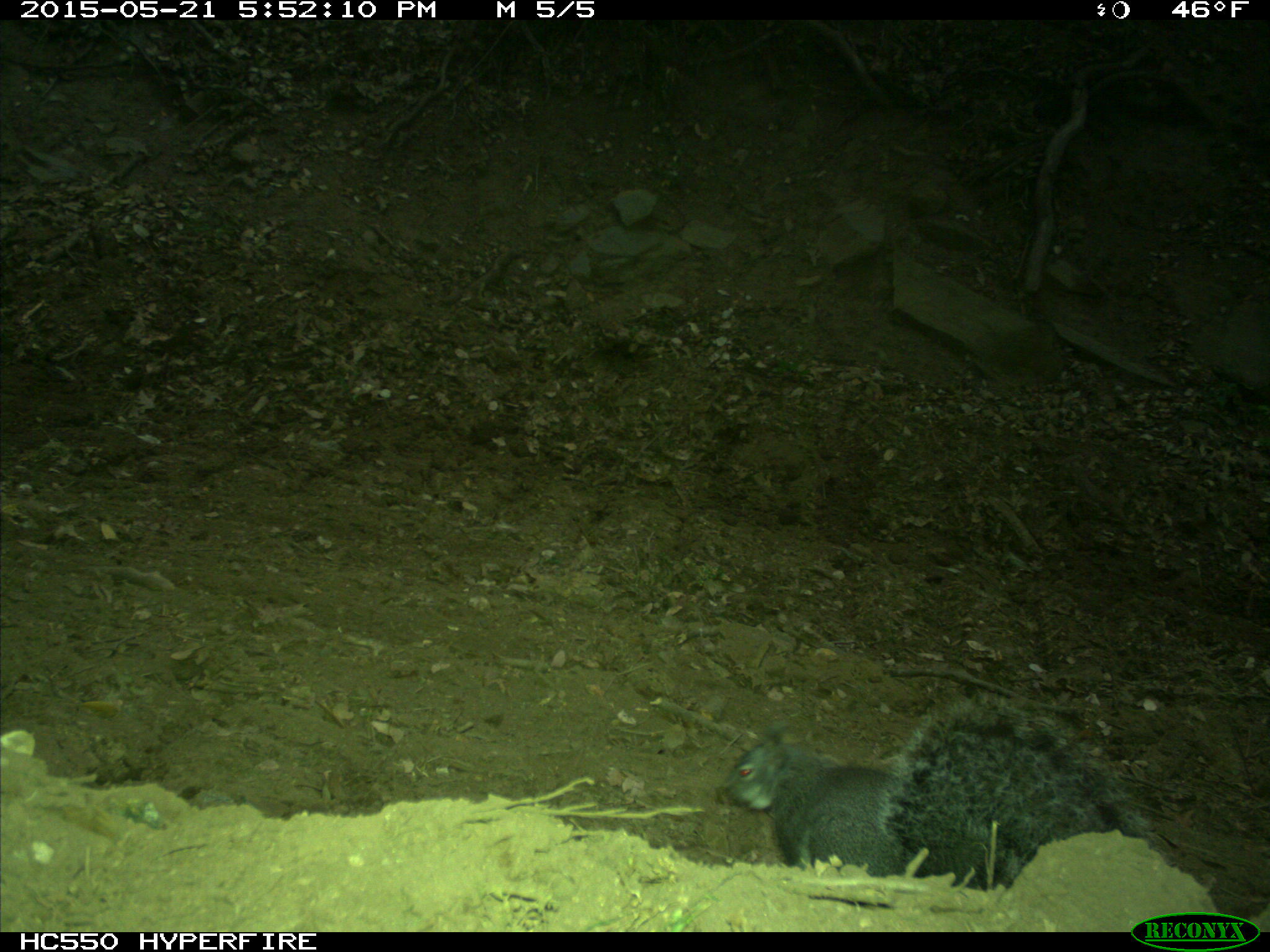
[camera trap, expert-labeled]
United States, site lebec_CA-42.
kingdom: Animalia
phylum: Chordata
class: Mammalia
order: Rodentia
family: Sciuridae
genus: Sciurus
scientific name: Sciurus carolinensis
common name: eastern gray squirrel